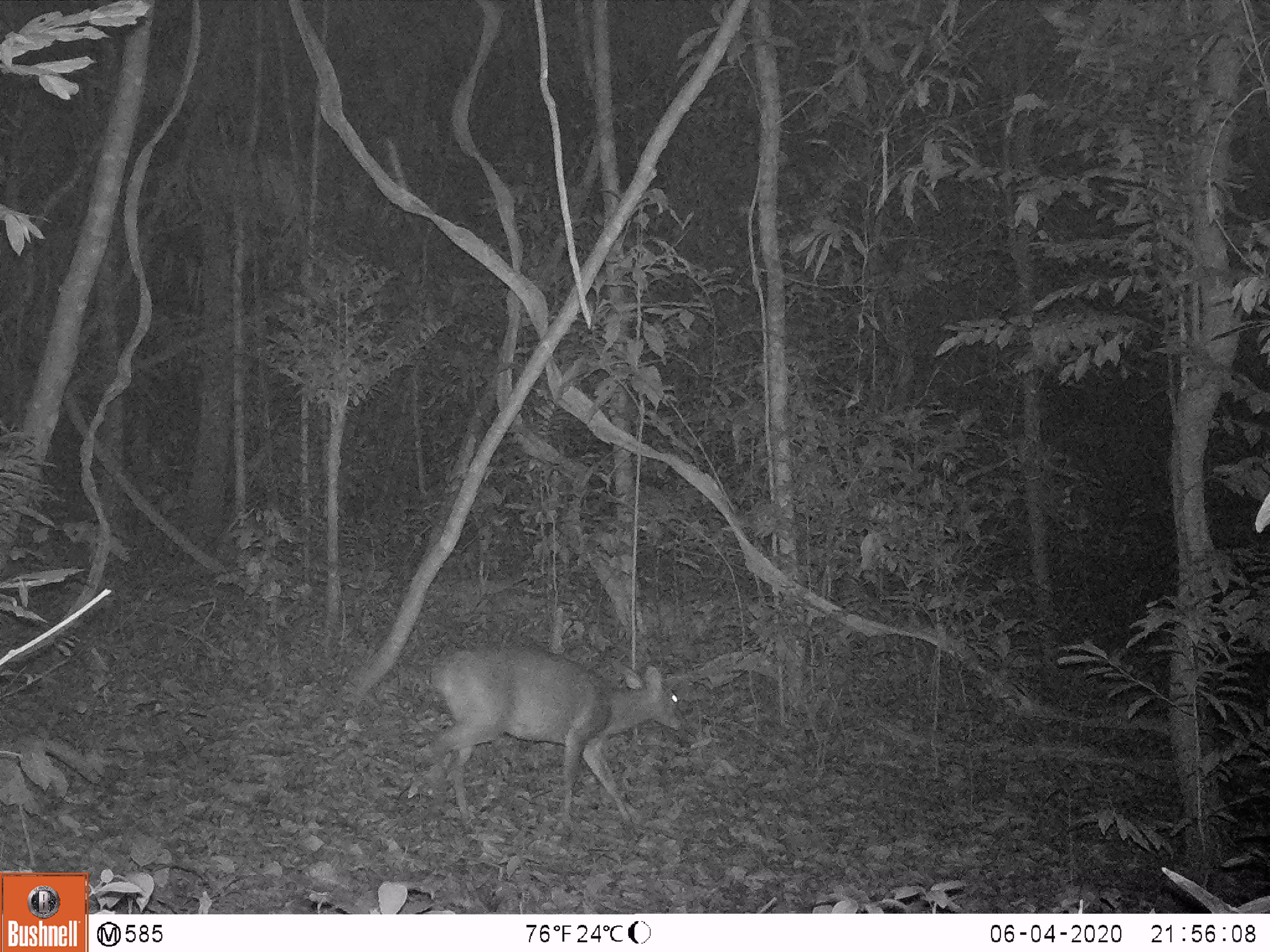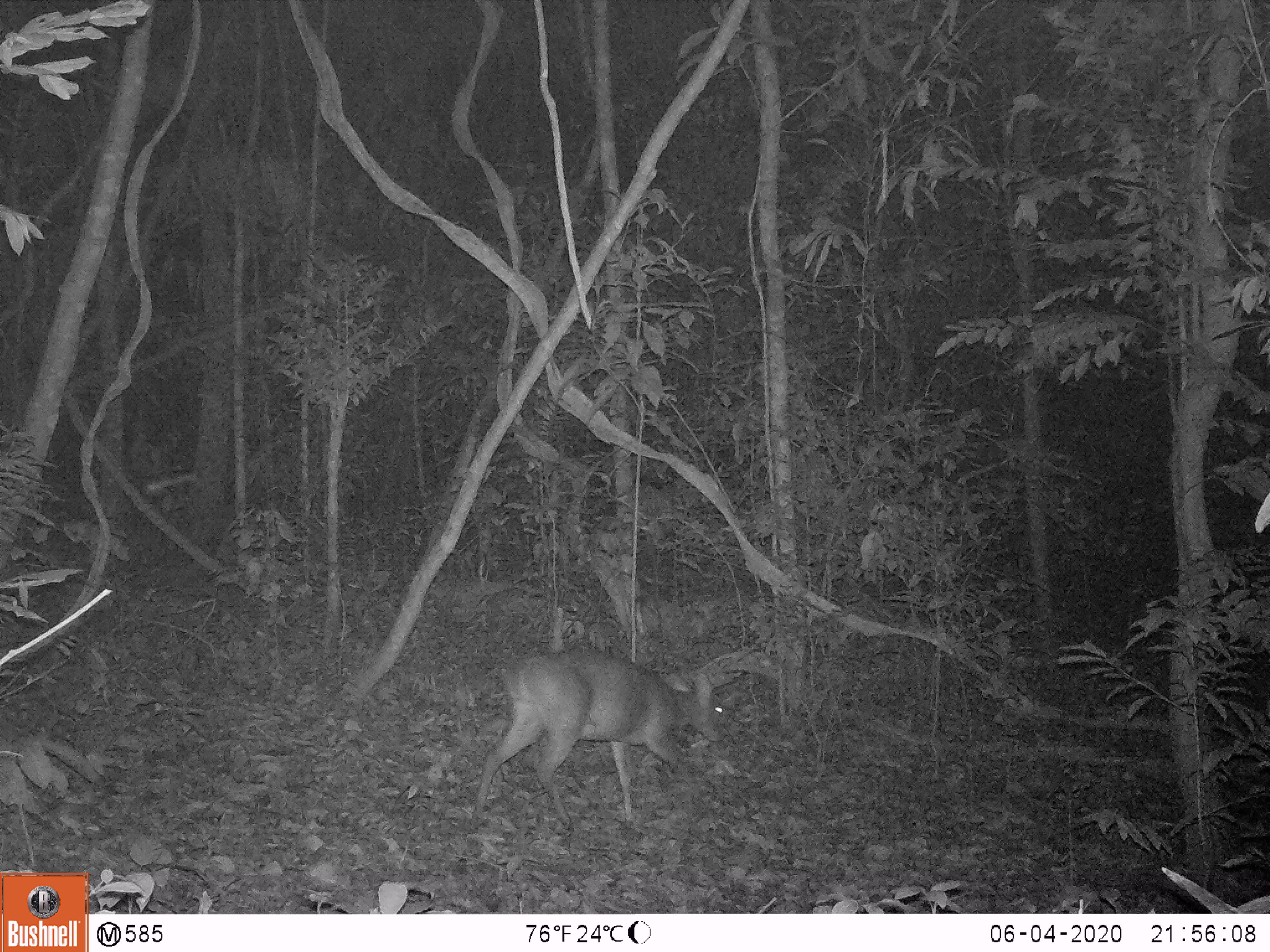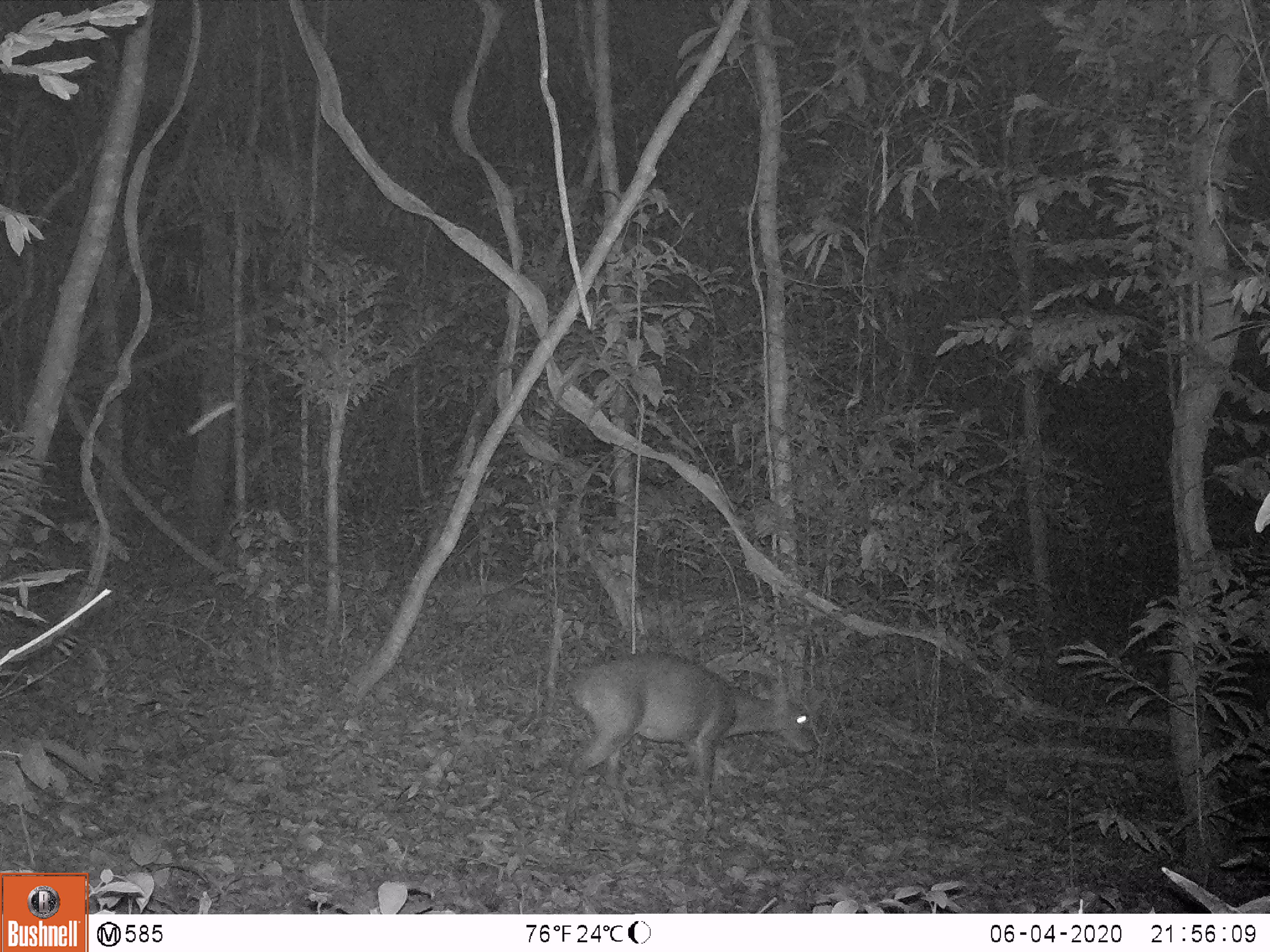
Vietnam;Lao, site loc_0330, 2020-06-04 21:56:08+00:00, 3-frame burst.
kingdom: Animalia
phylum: Chordata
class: Mammalia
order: Artiodactyla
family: Cervidae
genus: Muntiacus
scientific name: Muntiacus vuquangensis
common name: large-antlered muntjac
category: large antlered muntjac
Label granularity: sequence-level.